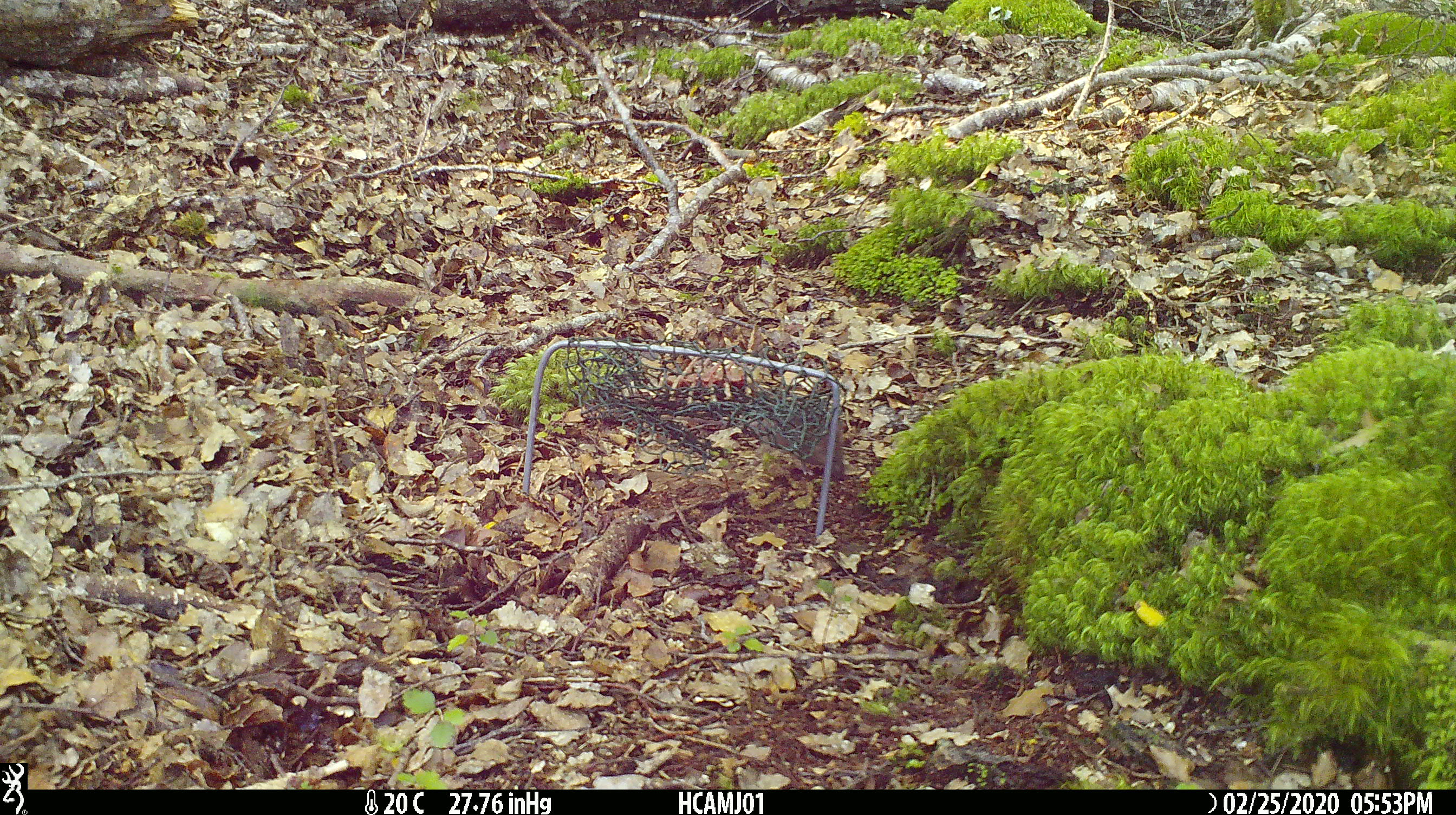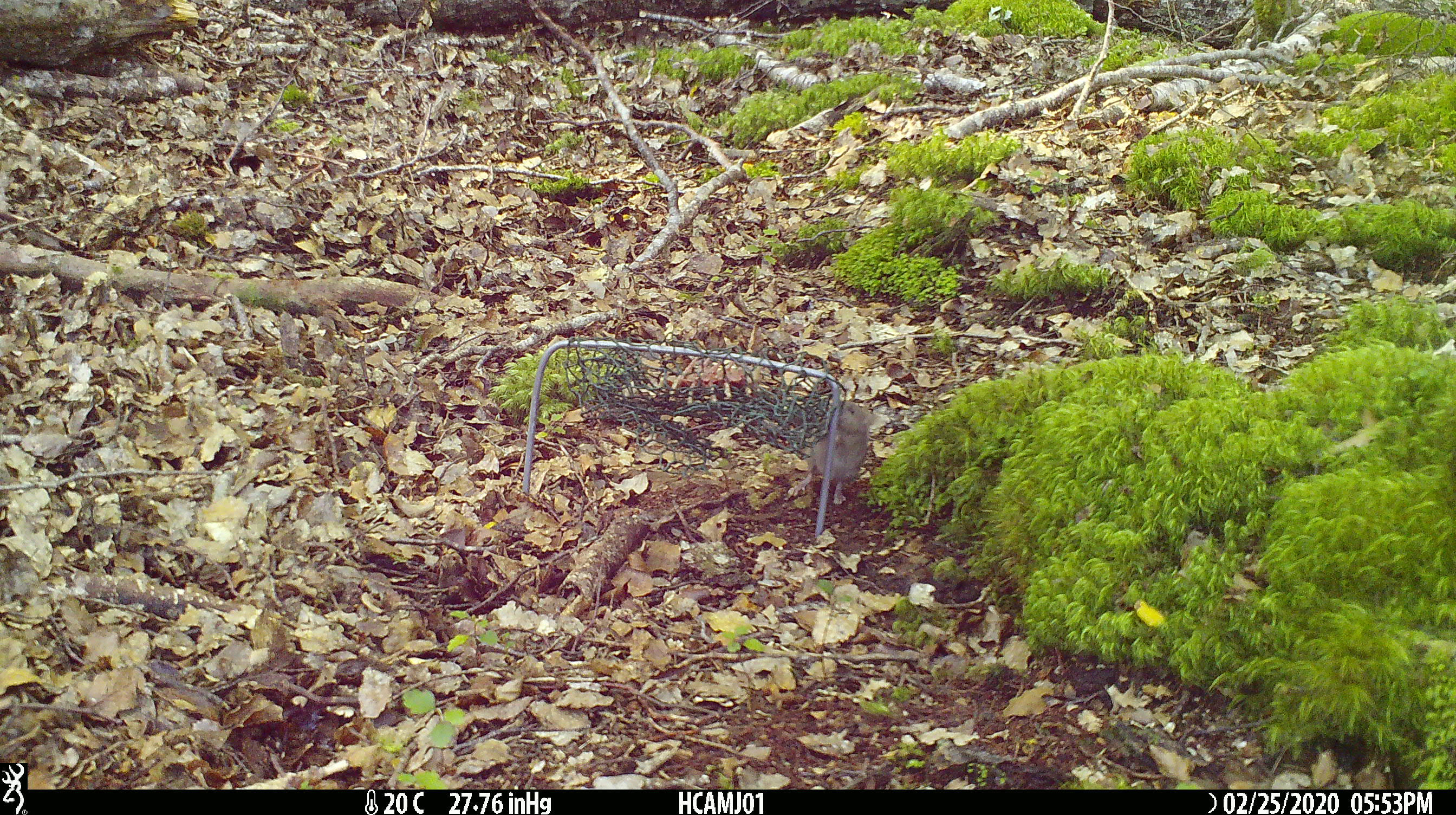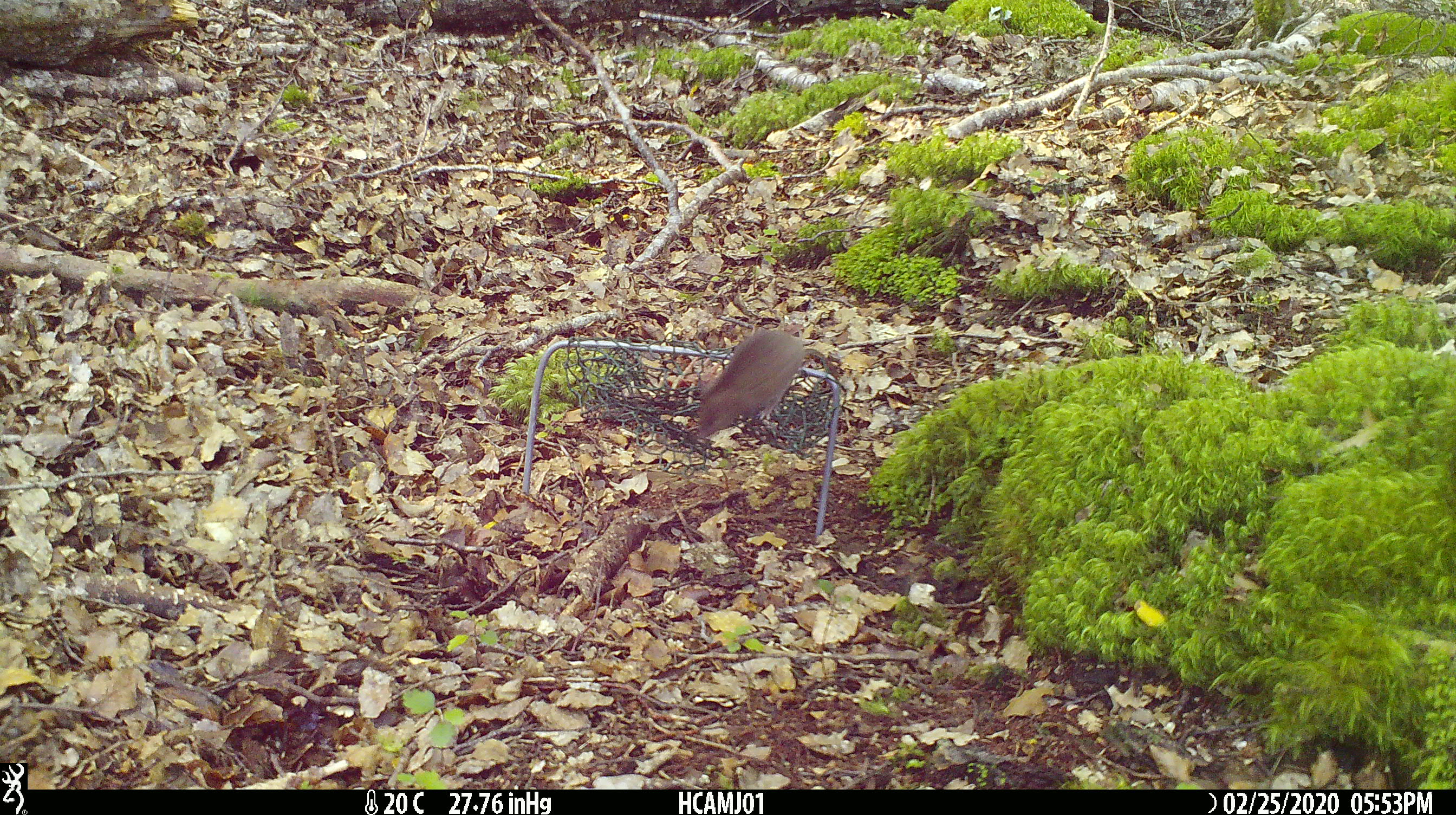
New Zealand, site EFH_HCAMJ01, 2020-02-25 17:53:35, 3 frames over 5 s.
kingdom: Animalia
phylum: Chordata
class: Mammalia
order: Rodentia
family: Muridae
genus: Mus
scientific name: Mus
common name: mouse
Mouse (Mus).